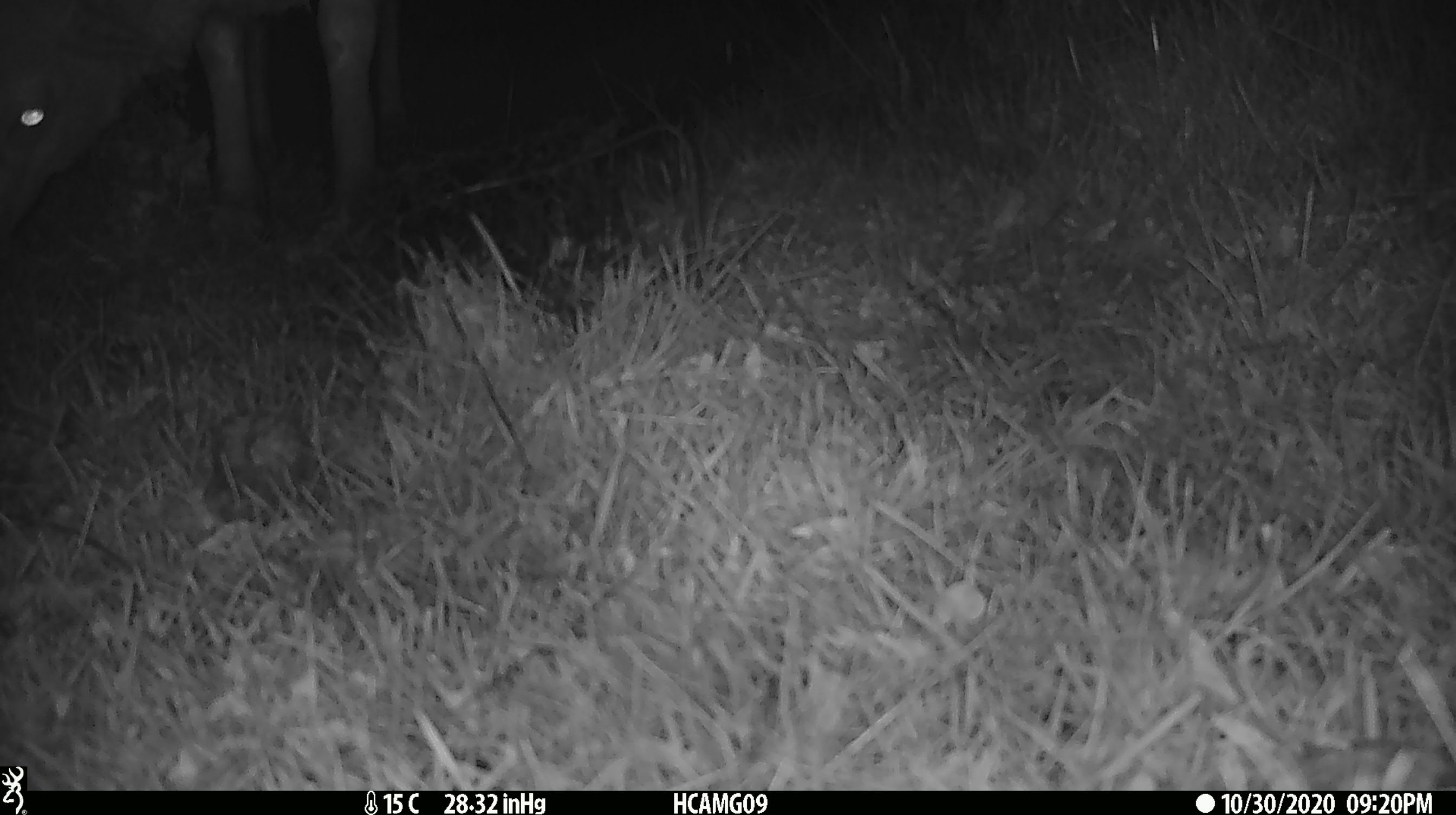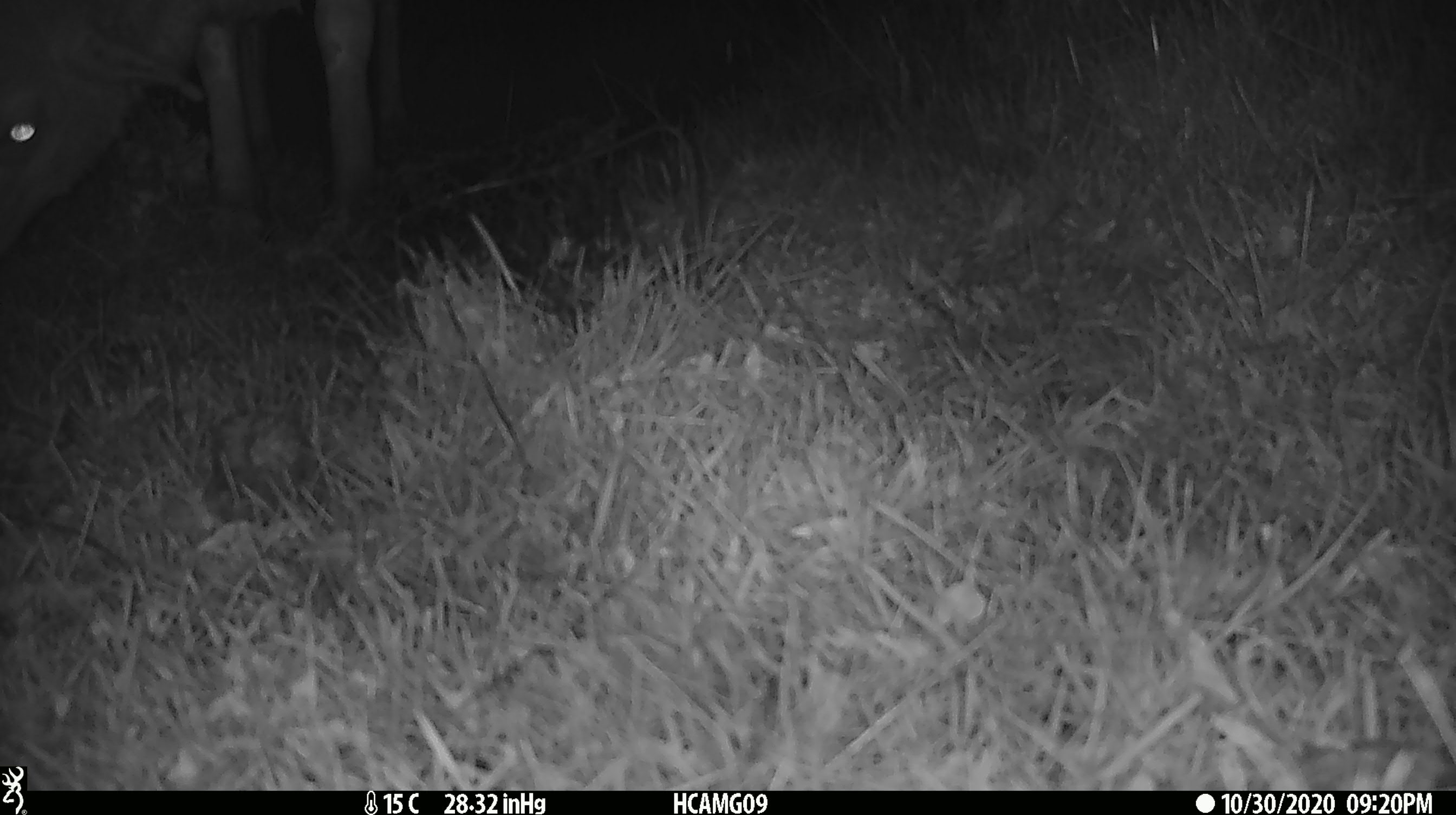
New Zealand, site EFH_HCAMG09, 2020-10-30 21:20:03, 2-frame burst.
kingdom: Animalia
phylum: Chordata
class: Mammalia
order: Artiodactyla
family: Bovidae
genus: Ovis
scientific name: Ovis aries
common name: domestic sheep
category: sheep